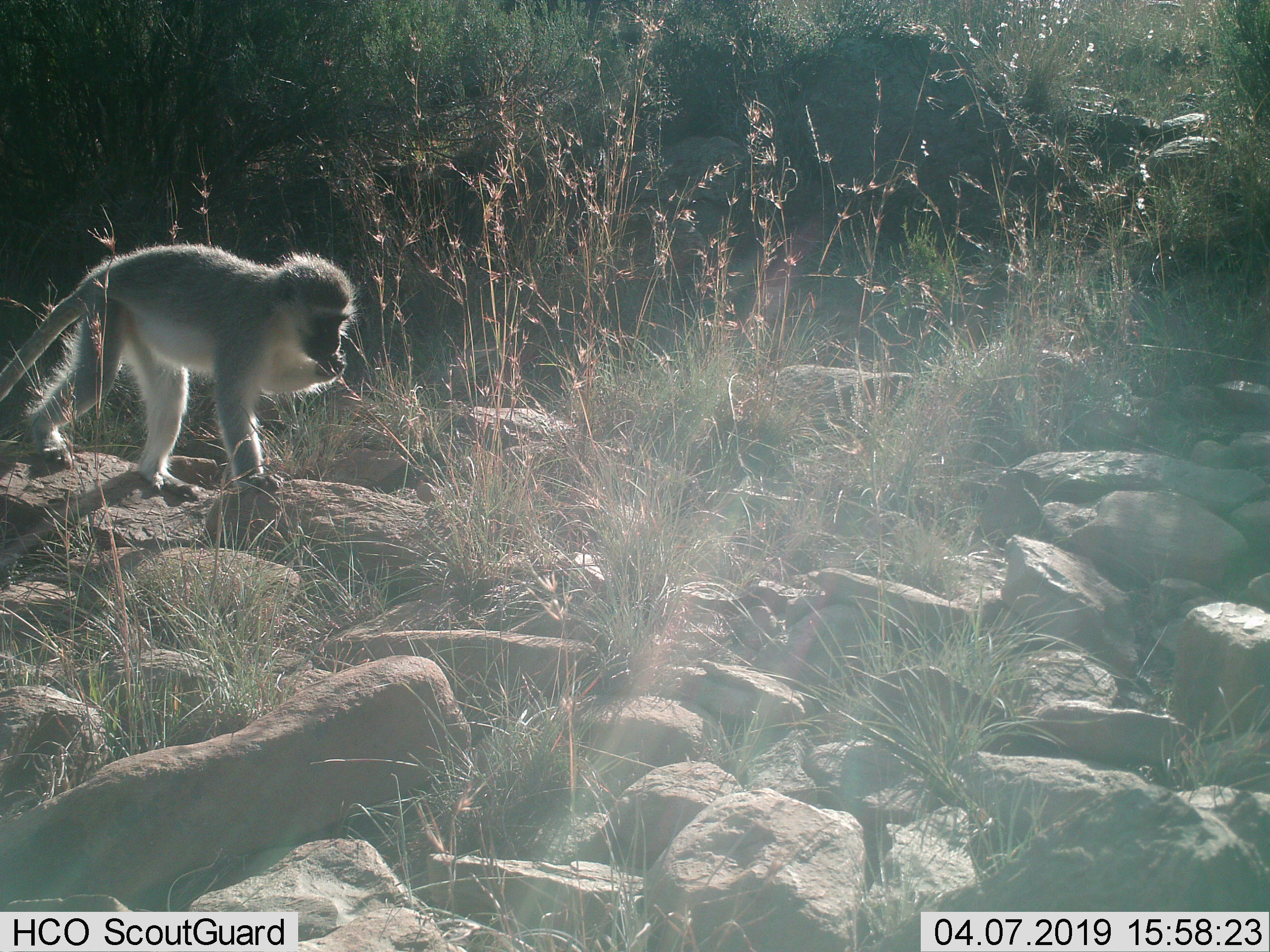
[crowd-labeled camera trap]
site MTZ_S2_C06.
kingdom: Animalia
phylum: Chordata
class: Mammalia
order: Primates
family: Cercopithecidae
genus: Chlorocebus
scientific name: Chlorocebus pygerythrus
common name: vervet monkey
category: monkeyvervet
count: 1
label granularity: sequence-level